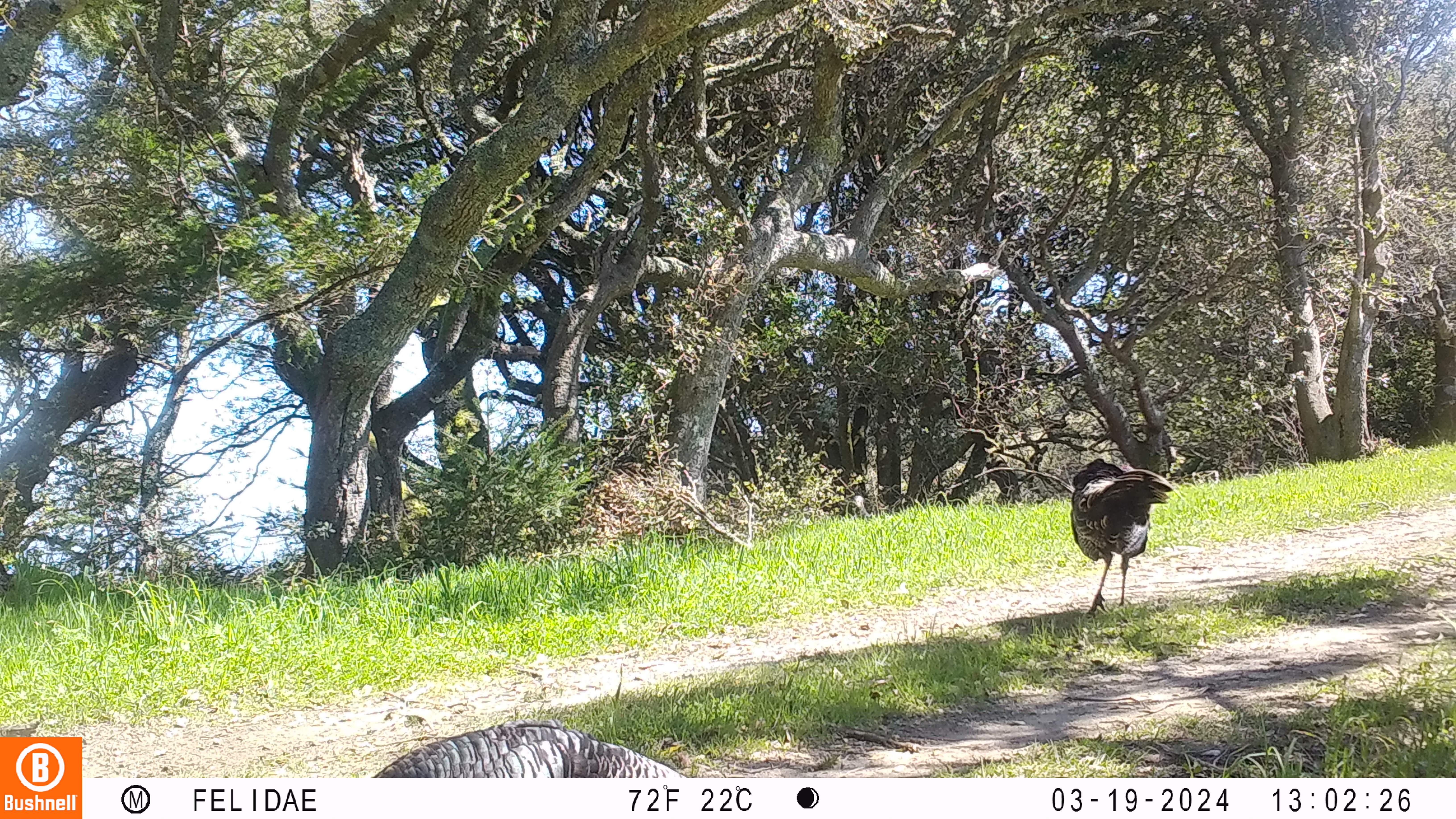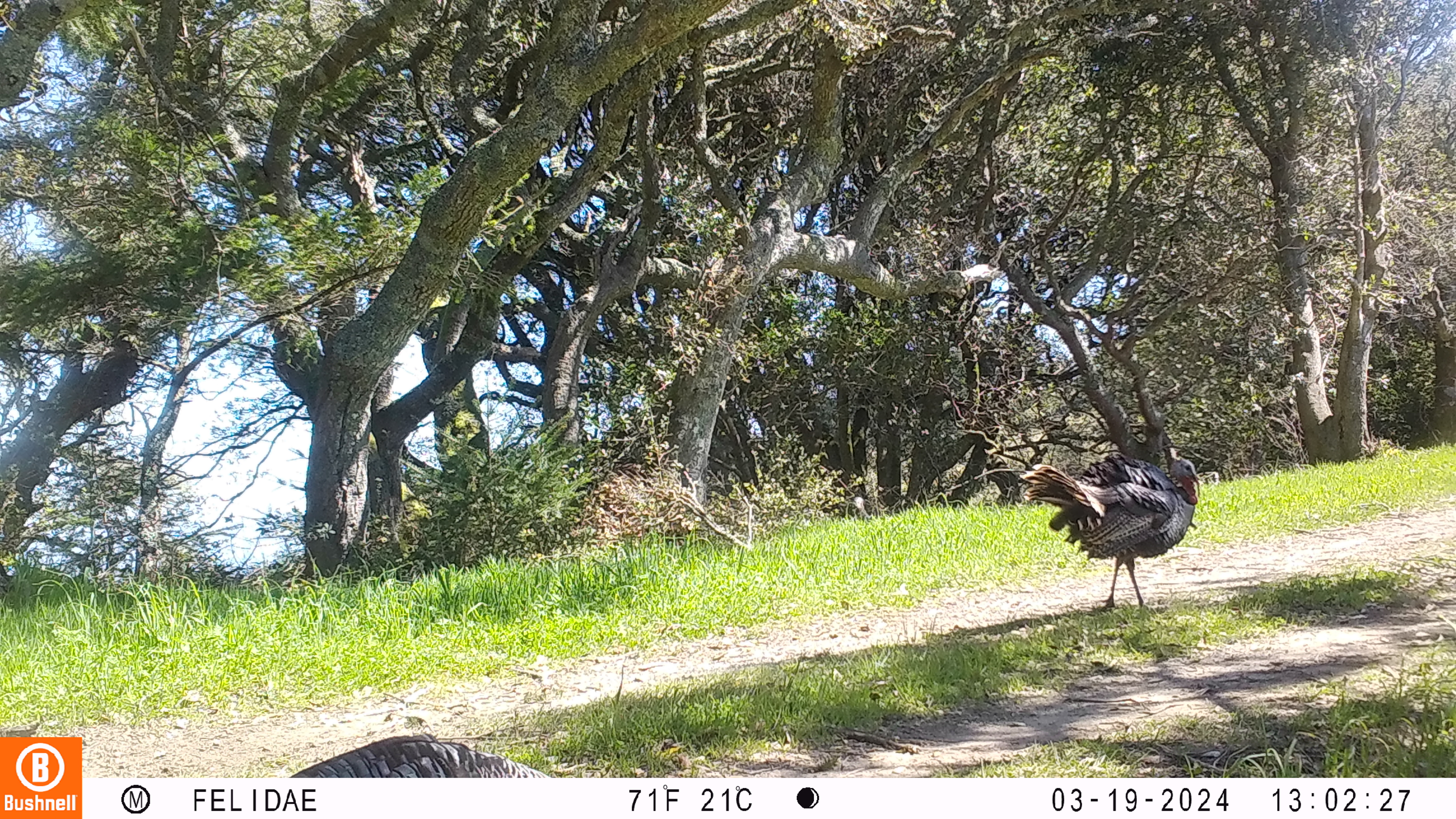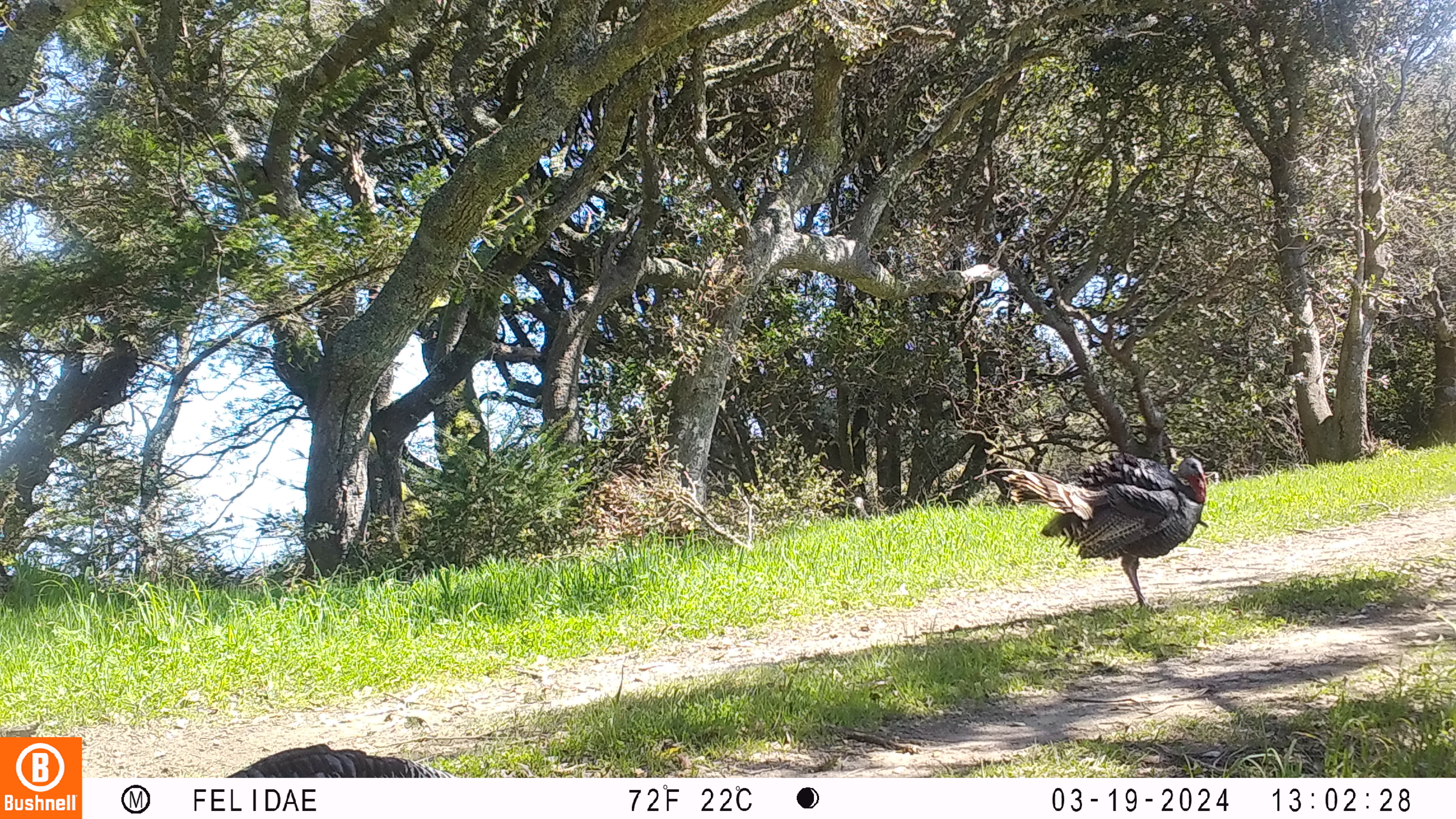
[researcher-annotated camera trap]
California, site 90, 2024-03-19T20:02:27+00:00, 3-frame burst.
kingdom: Animalia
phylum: Chordata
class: Aves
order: Galliformes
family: Phasianidae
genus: Meleagris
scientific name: Meleagris gallopavo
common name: turkey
Turkey (Meleagris gallopavo).